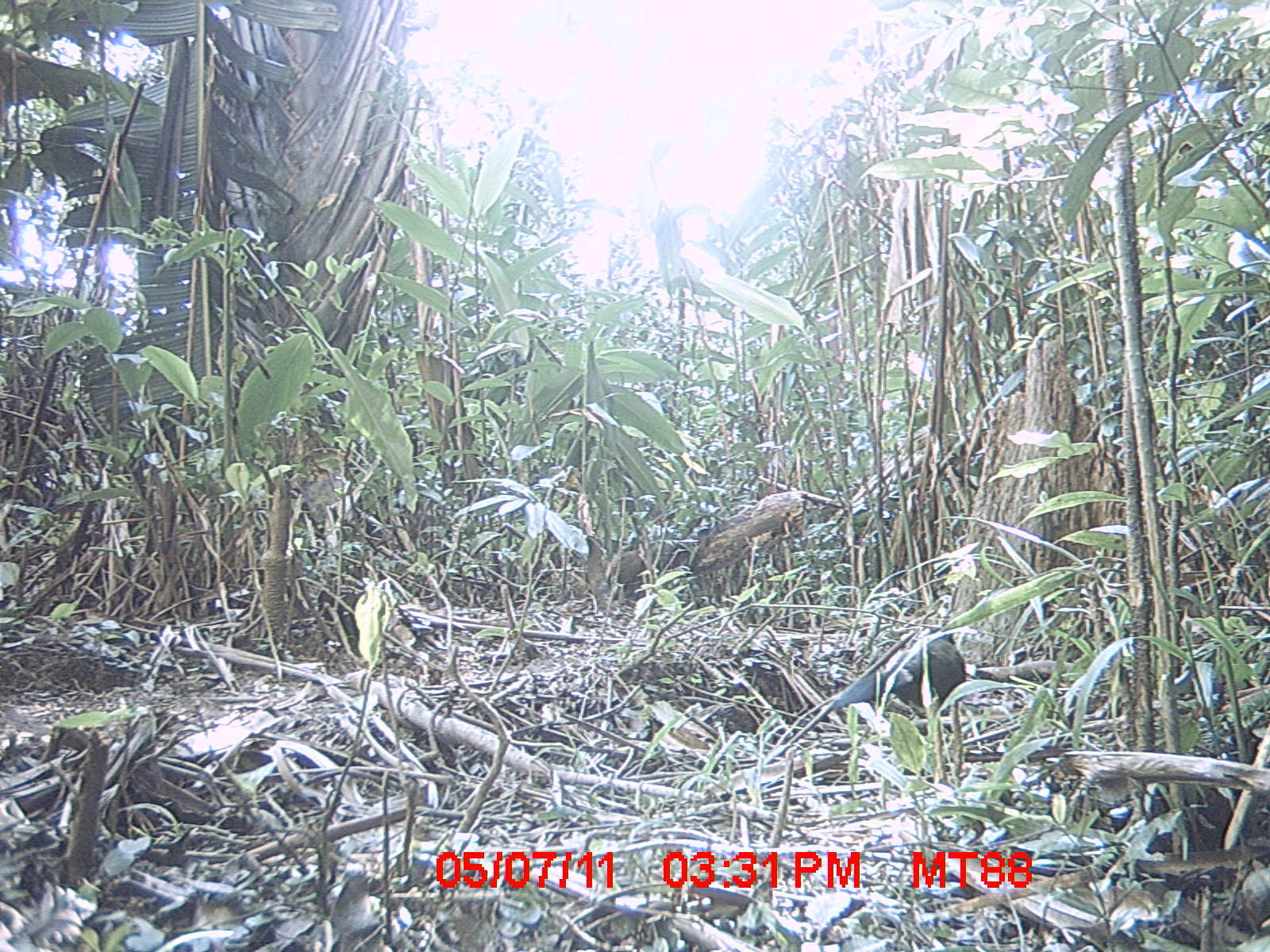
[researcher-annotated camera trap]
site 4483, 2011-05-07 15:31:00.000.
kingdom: Animalia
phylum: Chordata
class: Aves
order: Cuculiformes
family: Cuculidae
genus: Coua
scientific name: Coua serriana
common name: red-breasted coua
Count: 1.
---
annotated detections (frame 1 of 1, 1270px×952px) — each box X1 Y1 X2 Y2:
coua serriana: 832 630 965 733